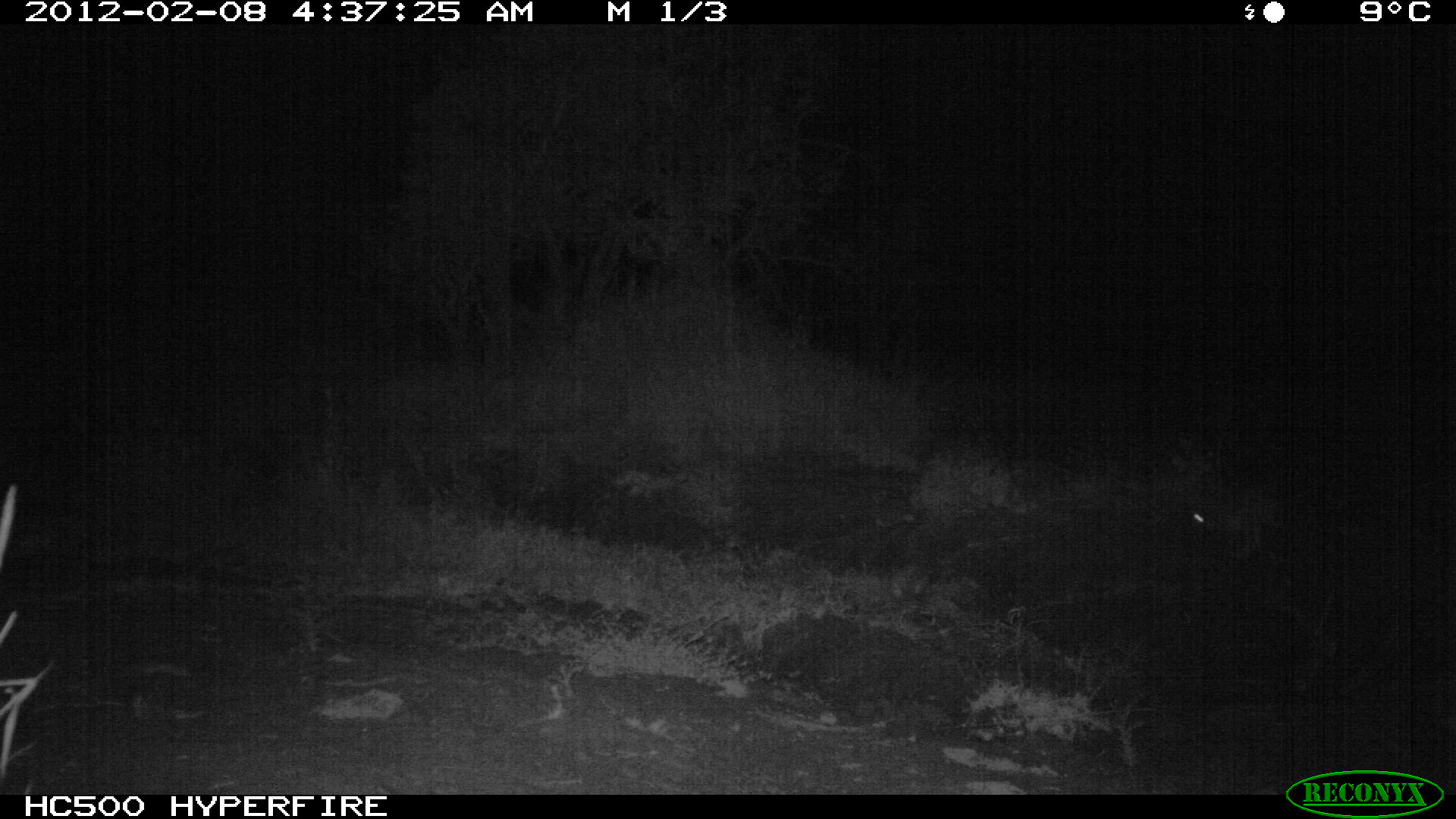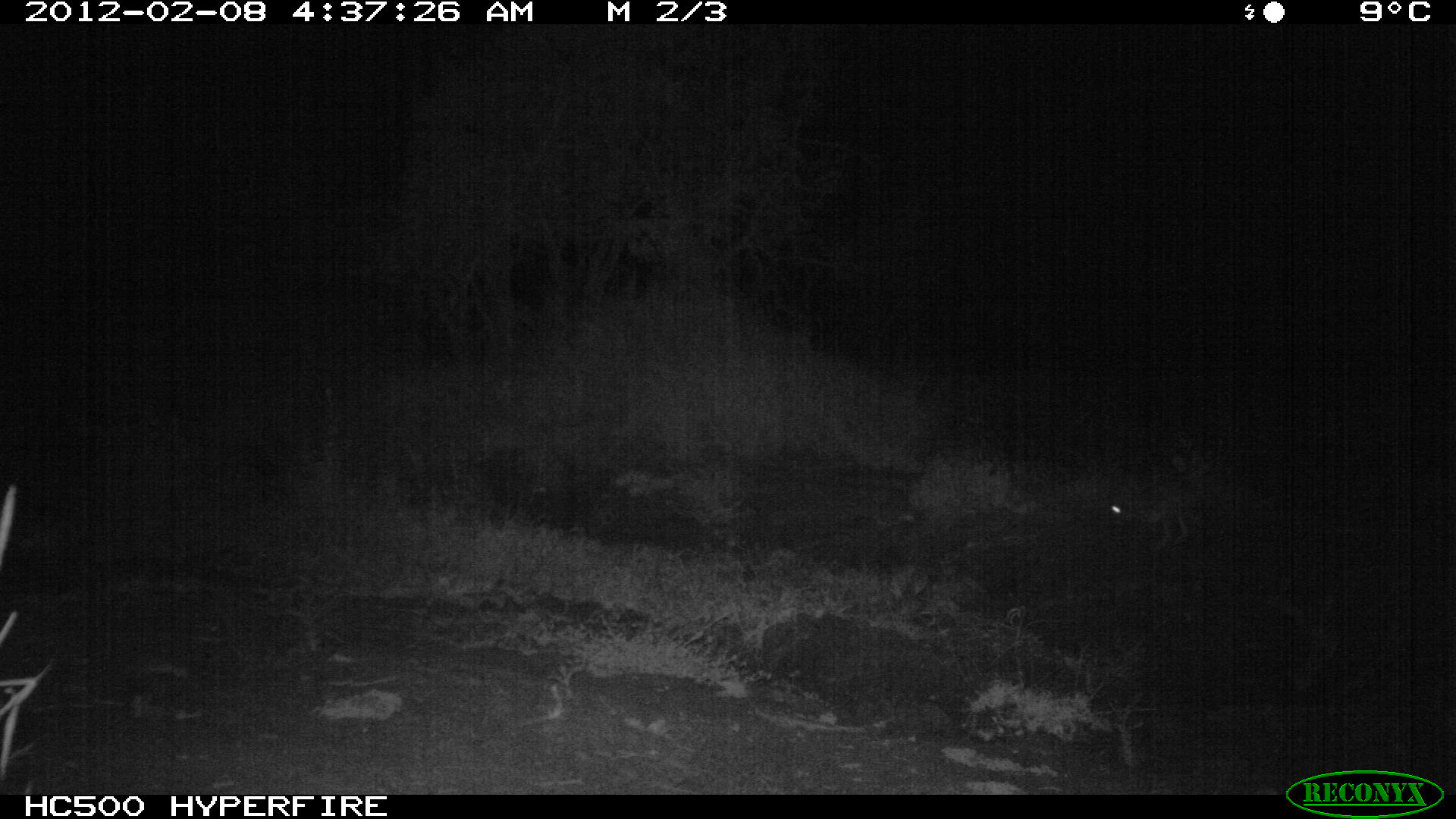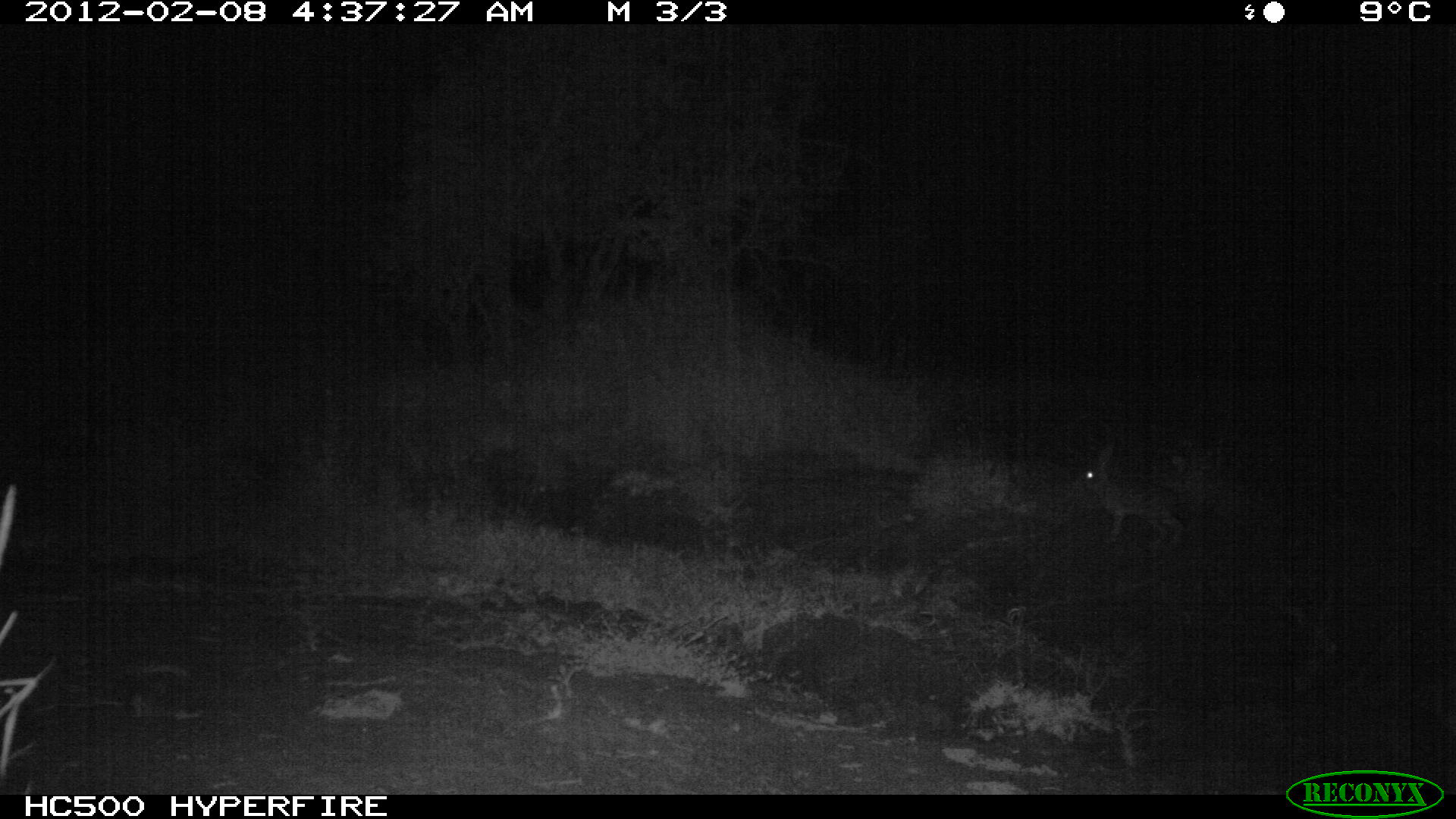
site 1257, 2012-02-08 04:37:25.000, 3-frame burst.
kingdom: Animalia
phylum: Chordata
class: Mammalia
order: Lagomorpha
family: Leporidae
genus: Lepus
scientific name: Lepus saxatilis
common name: scrub hare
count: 1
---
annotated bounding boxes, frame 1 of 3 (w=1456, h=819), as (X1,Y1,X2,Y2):
lepus saxatilis: (1178,477,1292,560)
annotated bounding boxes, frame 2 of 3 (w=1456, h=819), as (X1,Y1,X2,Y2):
lepus saxatilis: (1105,477,1199,552)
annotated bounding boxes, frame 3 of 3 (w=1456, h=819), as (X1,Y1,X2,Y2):
lepus saxatilis: (1068,438,1198,553)